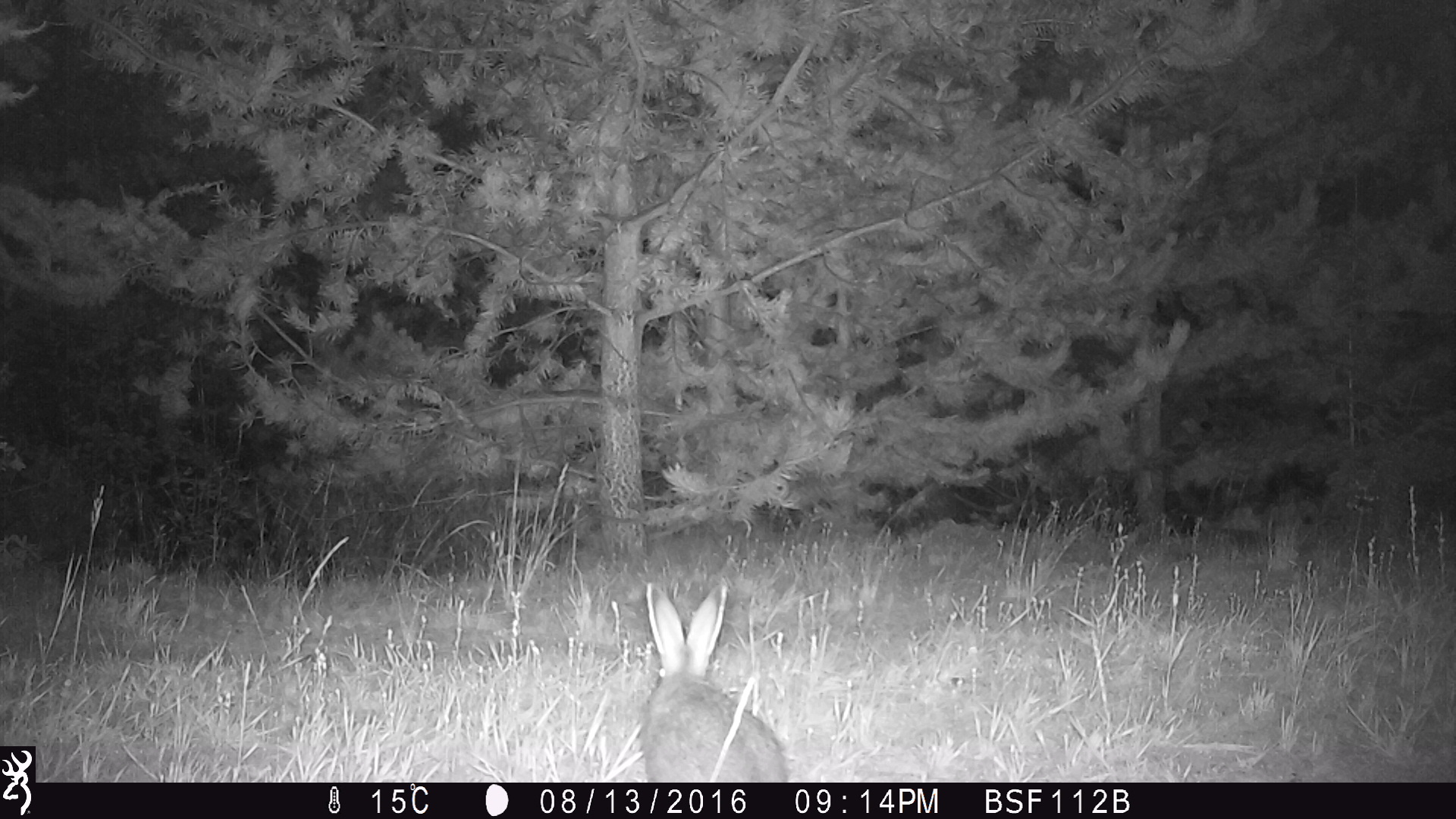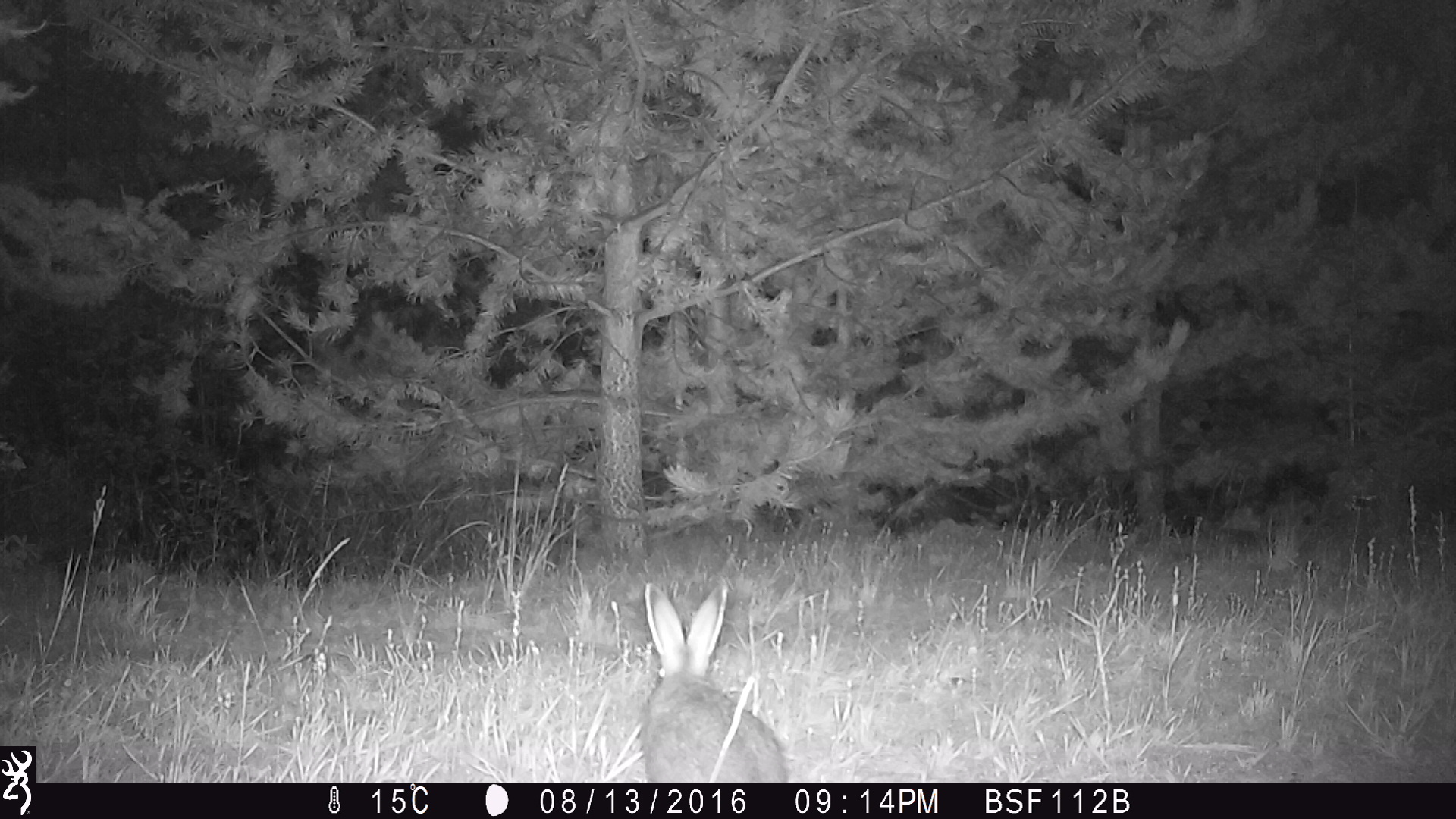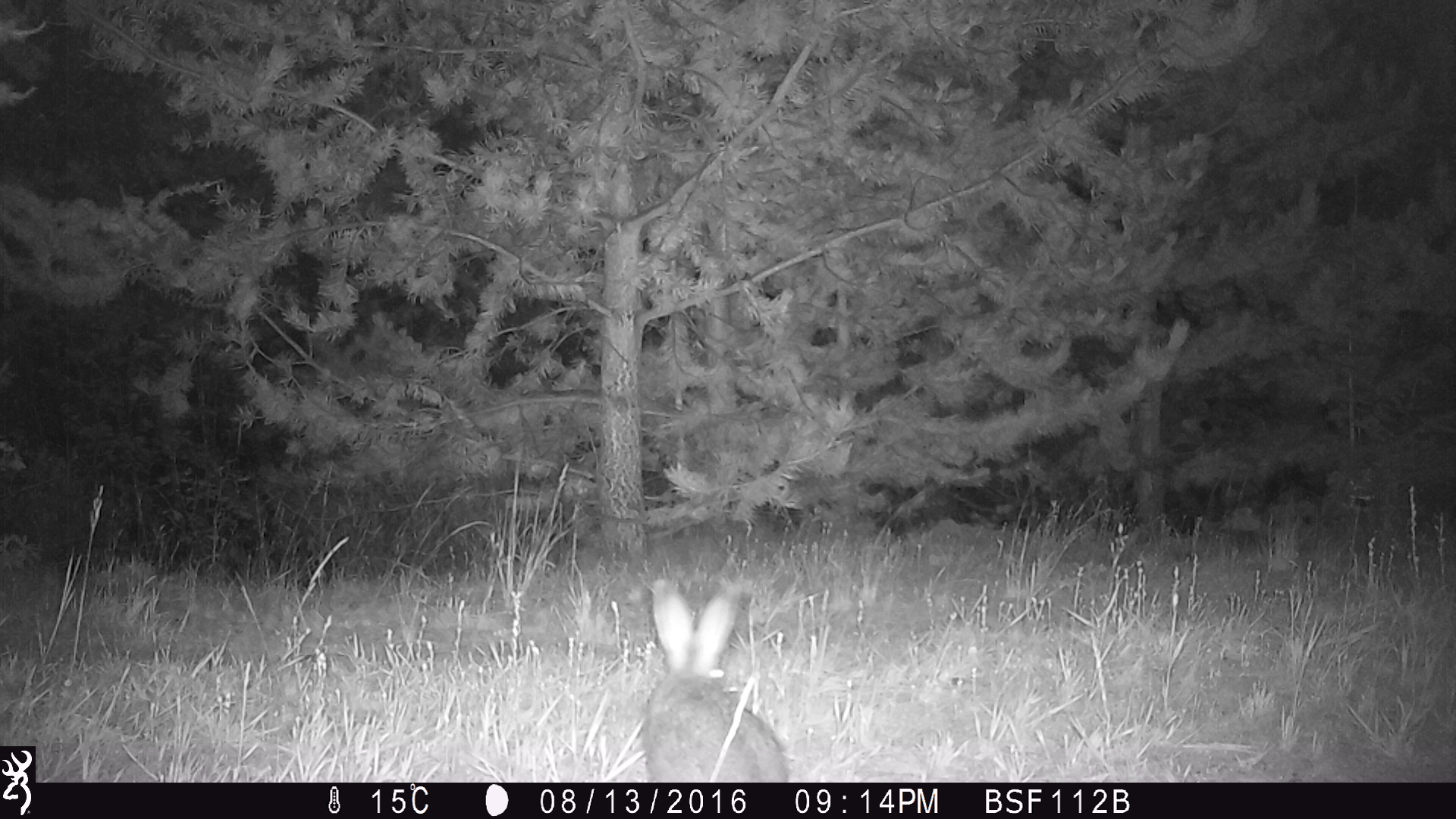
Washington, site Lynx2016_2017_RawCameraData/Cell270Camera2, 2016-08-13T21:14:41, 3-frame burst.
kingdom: Animalia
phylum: Chordata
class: Mammalia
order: Lagomorpha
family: Leporidae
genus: Lepus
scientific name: Lepus americanus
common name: snowshoe hare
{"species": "Lepus americanus (snowshoe hare)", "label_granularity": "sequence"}